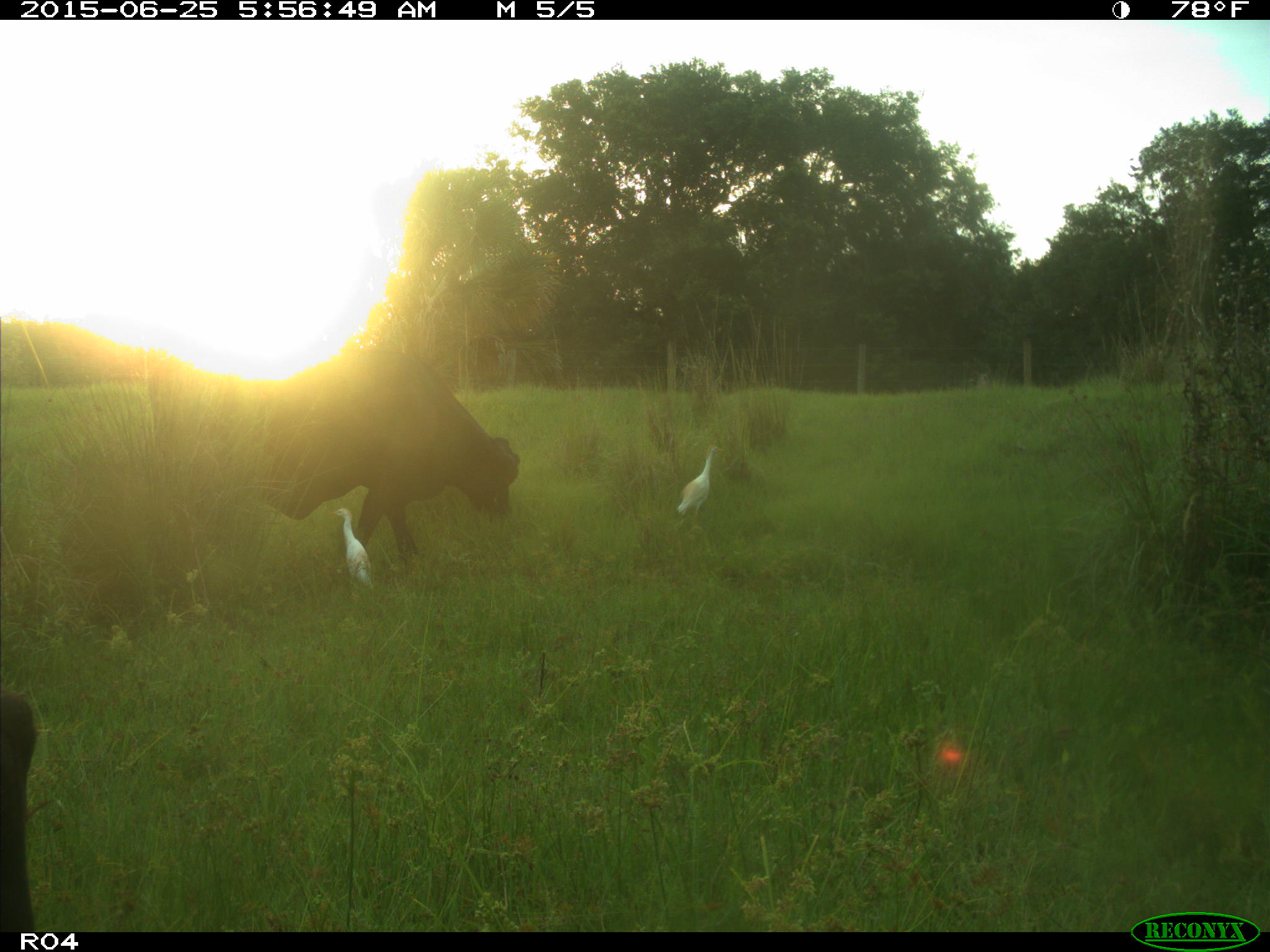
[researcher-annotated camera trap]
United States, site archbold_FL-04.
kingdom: Animalia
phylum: Chordata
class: Mammalia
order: Artiodactyla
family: Bovidae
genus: Bos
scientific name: Bos taurus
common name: domestic cow